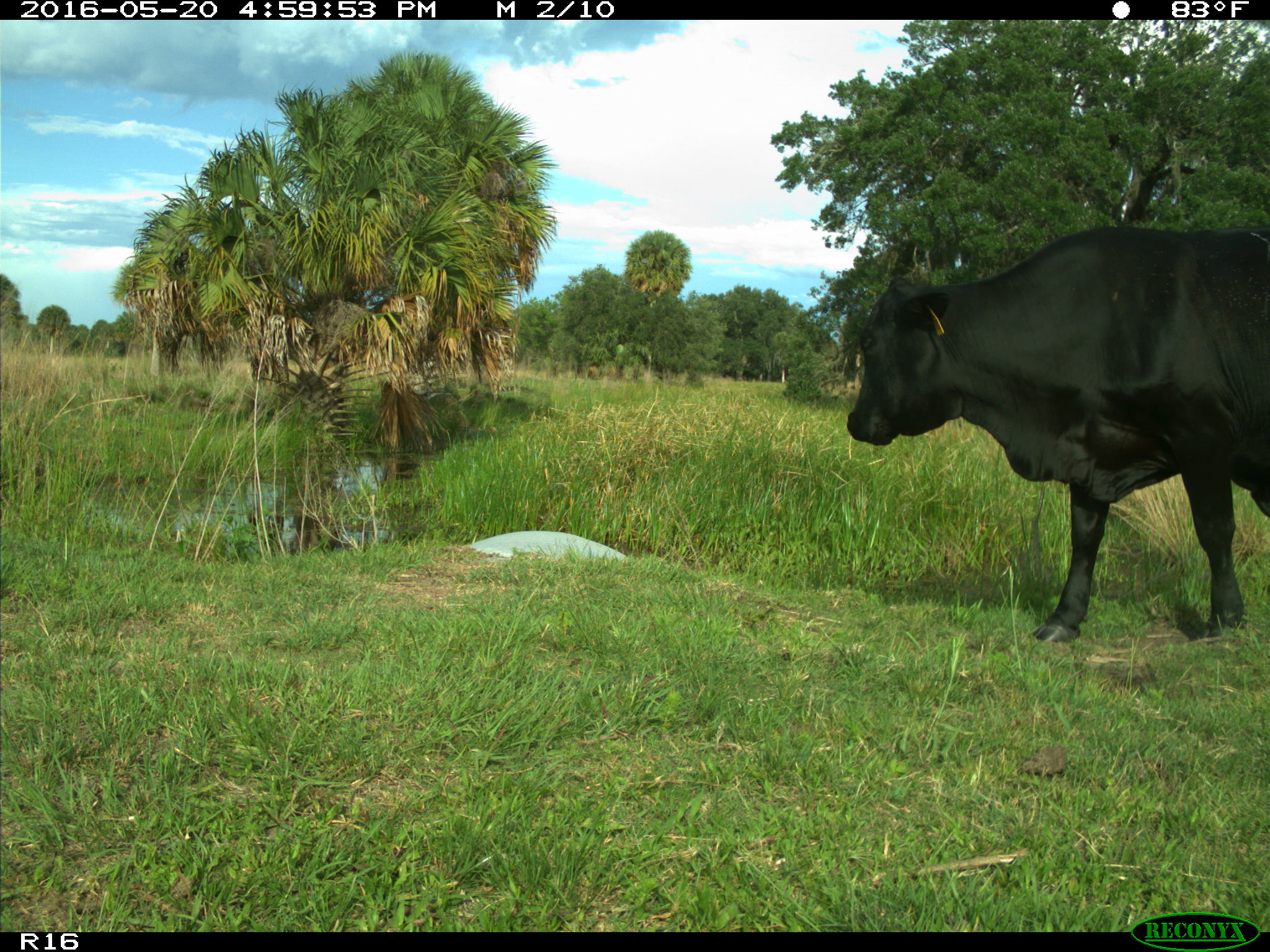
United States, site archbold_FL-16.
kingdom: Animalia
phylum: Chordata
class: Mammalia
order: Artiodactyla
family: Bovidae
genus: Bos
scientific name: Bos taurus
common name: domestic cow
Bos taurus (domestic cow).